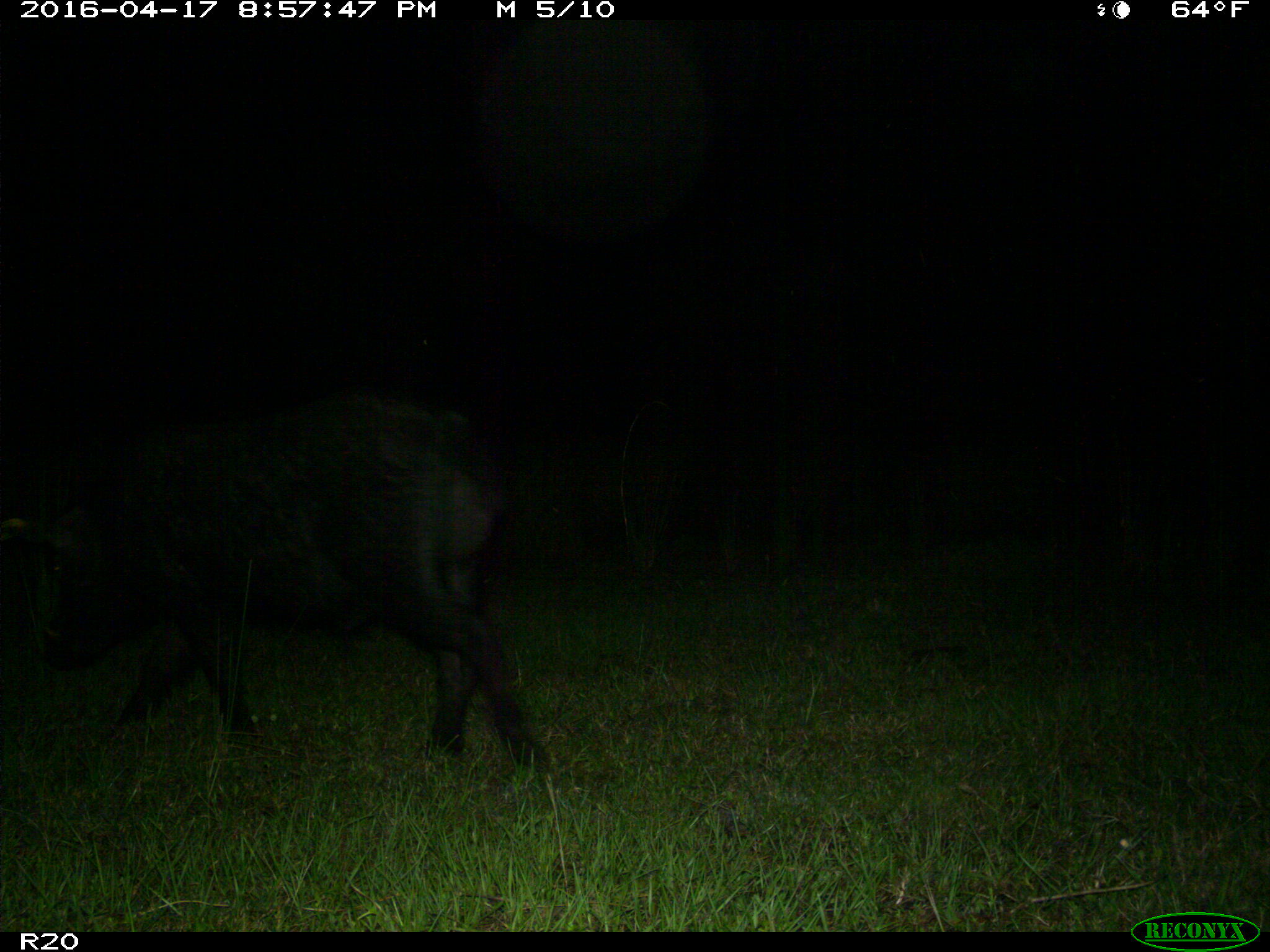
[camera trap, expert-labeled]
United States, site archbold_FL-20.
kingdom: Animalia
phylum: Chordata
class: Mammalia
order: Artiodactyla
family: Suidae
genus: Sus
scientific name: Sus scrofa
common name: wild boar